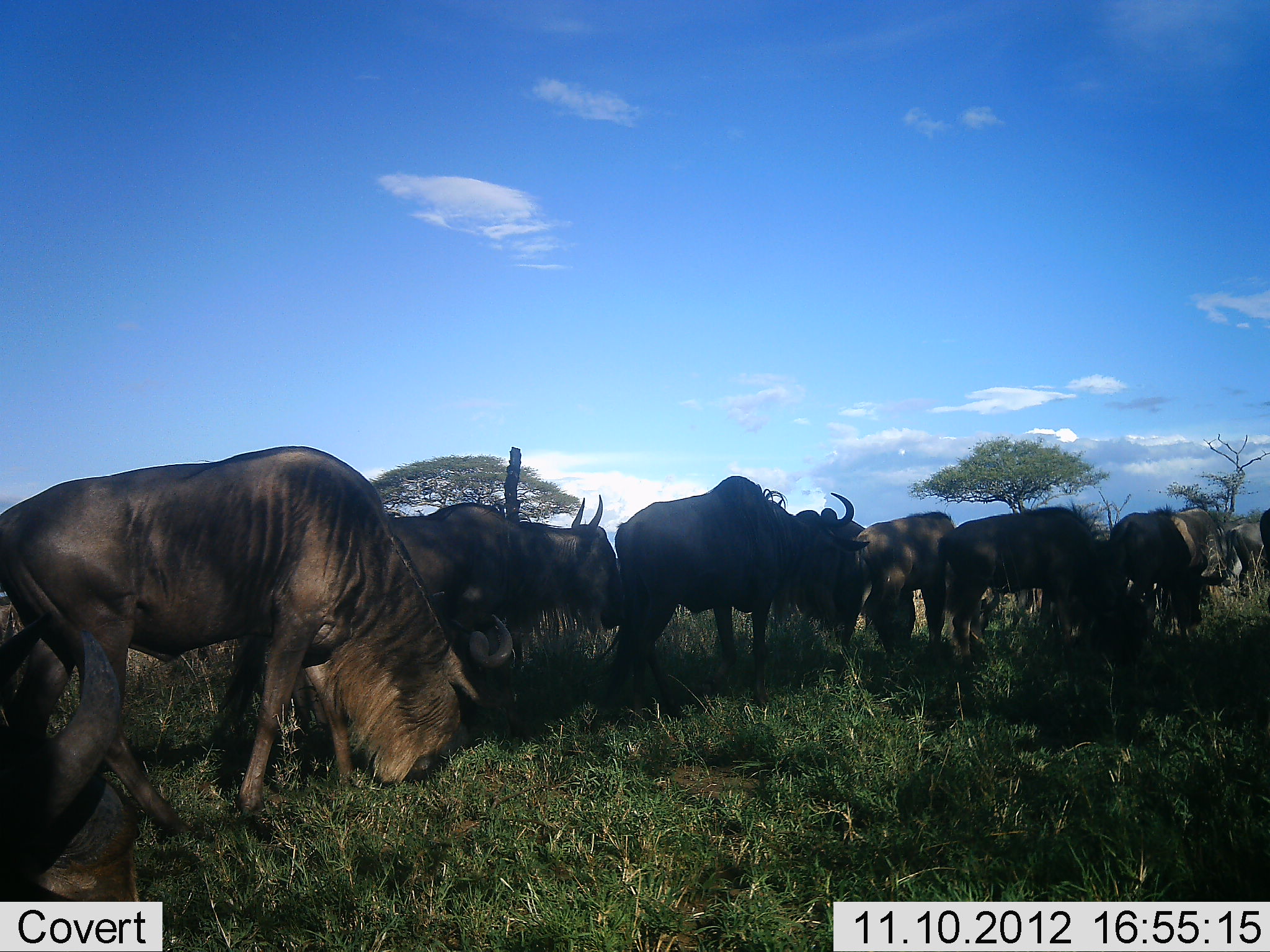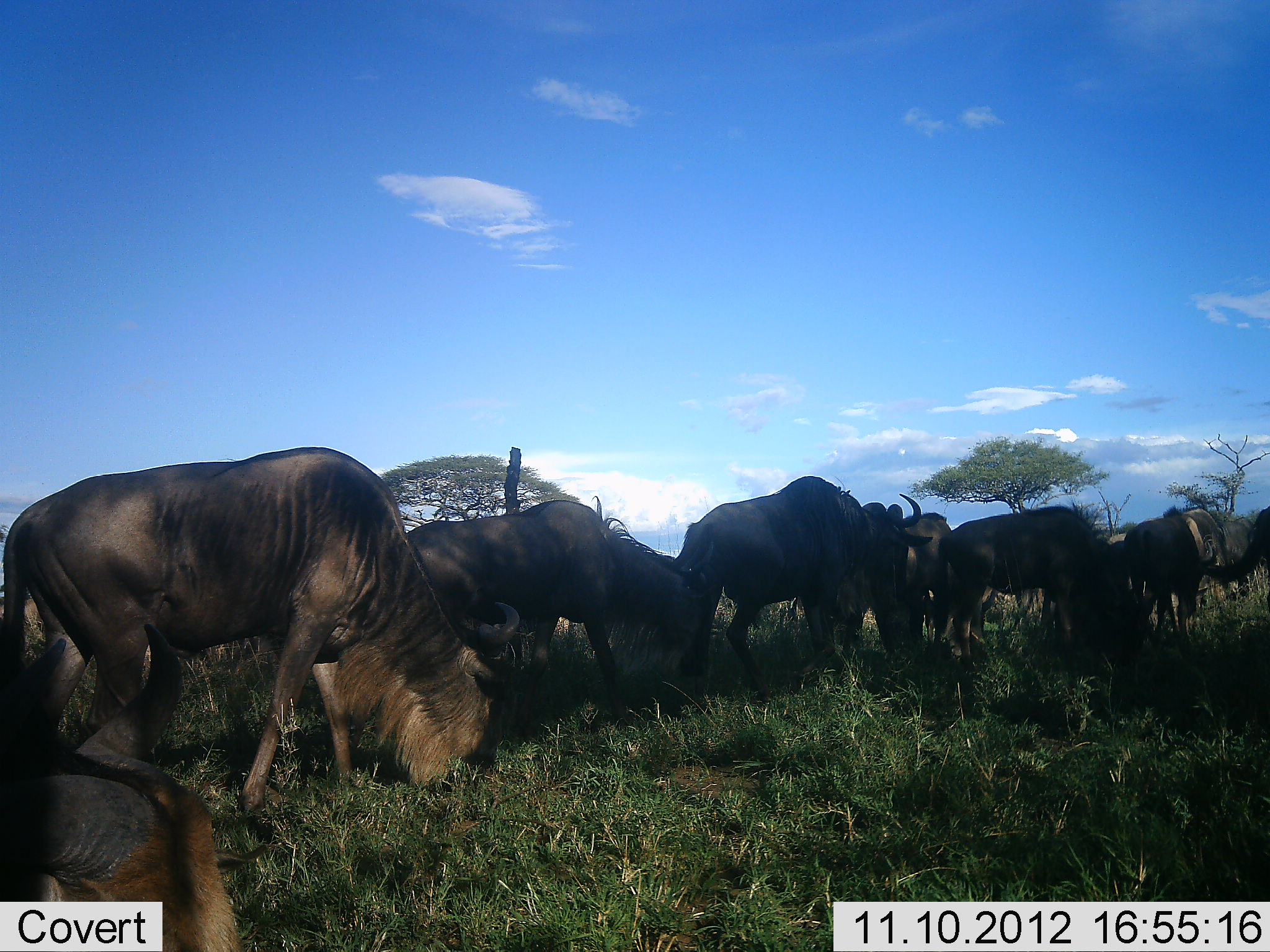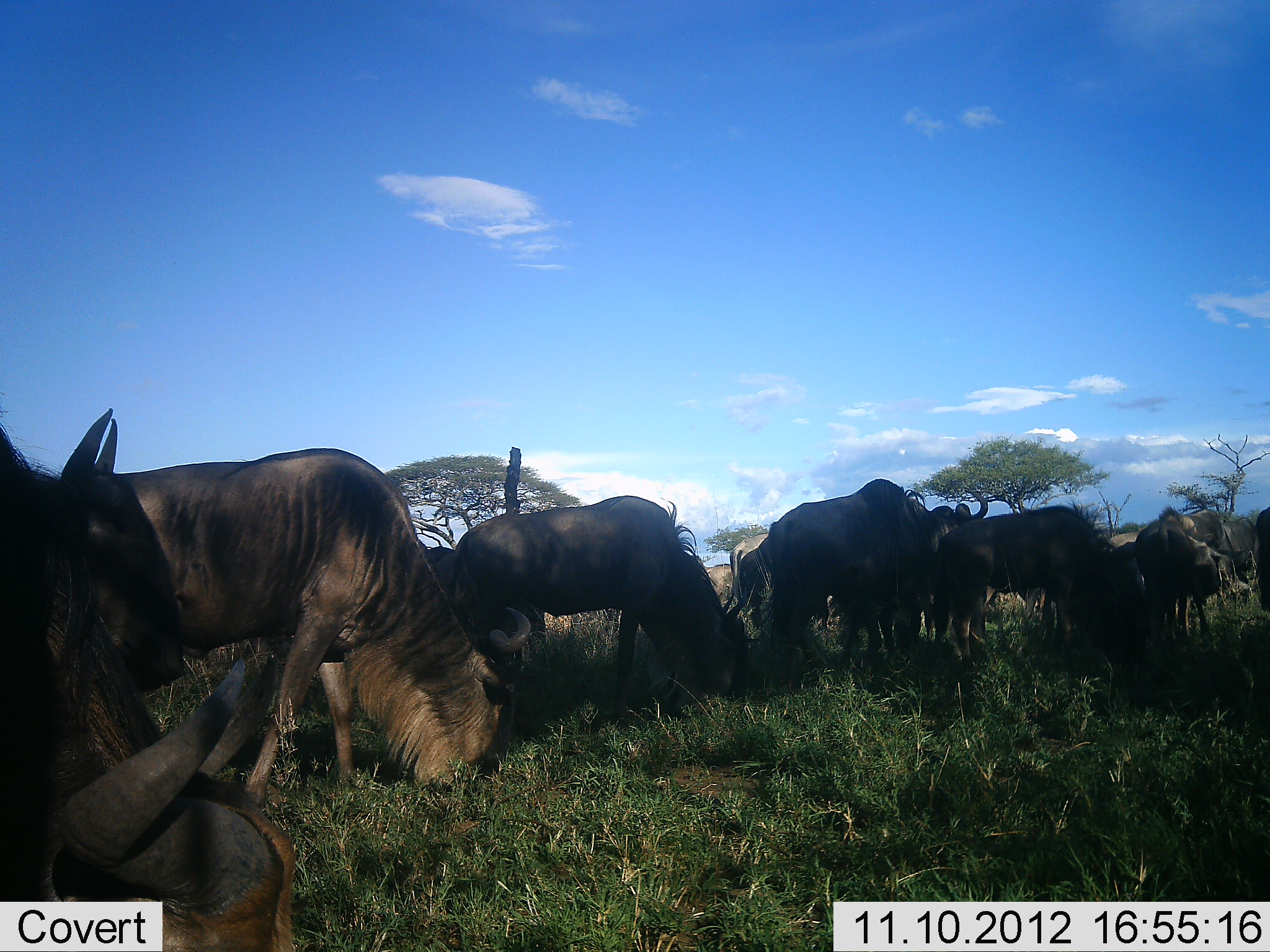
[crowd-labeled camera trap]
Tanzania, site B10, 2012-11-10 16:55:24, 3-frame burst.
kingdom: Animalia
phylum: Chordata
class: Mammalia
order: Artiodactyla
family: Bovidae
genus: Connochaetes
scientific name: Connochaetes taurinus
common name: blue wildebeest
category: wildebeest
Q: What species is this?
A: Wildebeest (blue wildebeest) (Connochaetes taurinus).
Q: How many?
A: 11-50.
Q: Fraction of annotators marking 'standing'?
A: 30%.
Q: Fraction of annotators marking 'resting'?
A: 0%.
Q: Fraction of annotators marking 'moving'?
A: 50%.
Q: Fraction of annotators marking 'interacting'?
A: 0%.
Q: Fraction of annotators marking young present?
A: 0%.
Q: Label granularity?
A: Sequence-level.